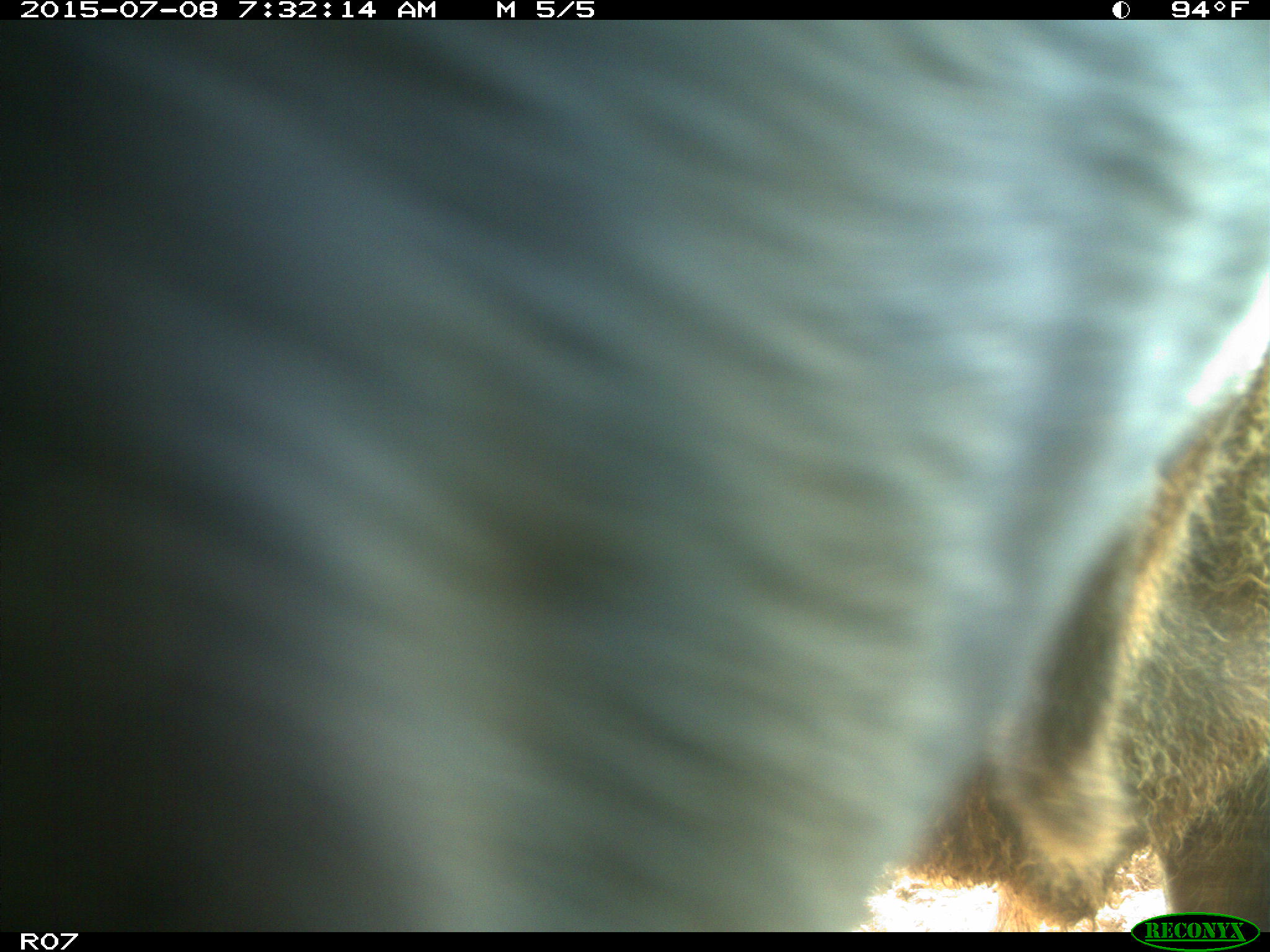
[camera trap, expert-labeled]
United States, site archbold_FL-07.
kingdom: Animalia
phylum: Chordata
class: Mammalia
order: Artiodactyla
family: Bovidae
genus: Bos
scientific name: Bos taurus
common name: domestic cow